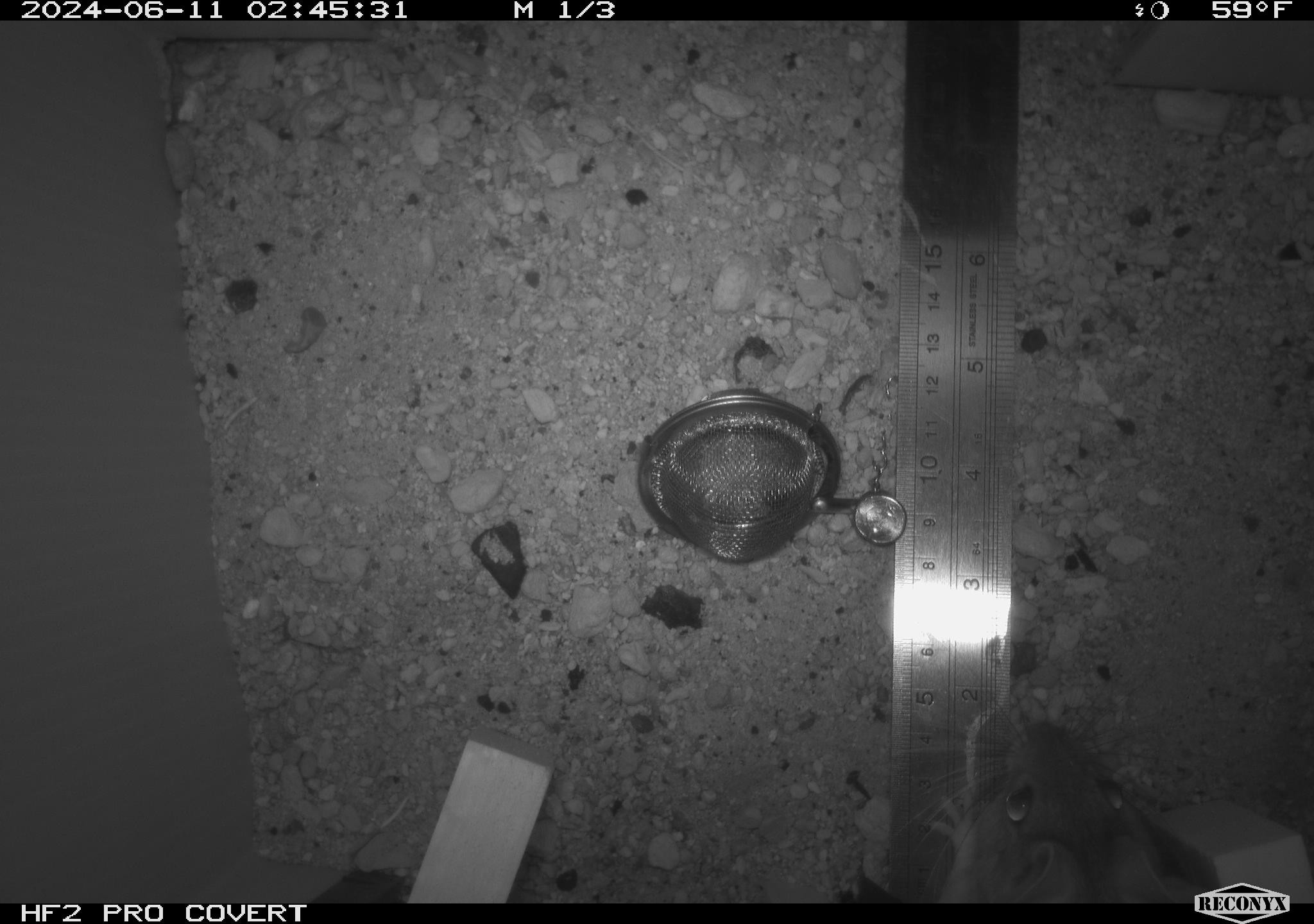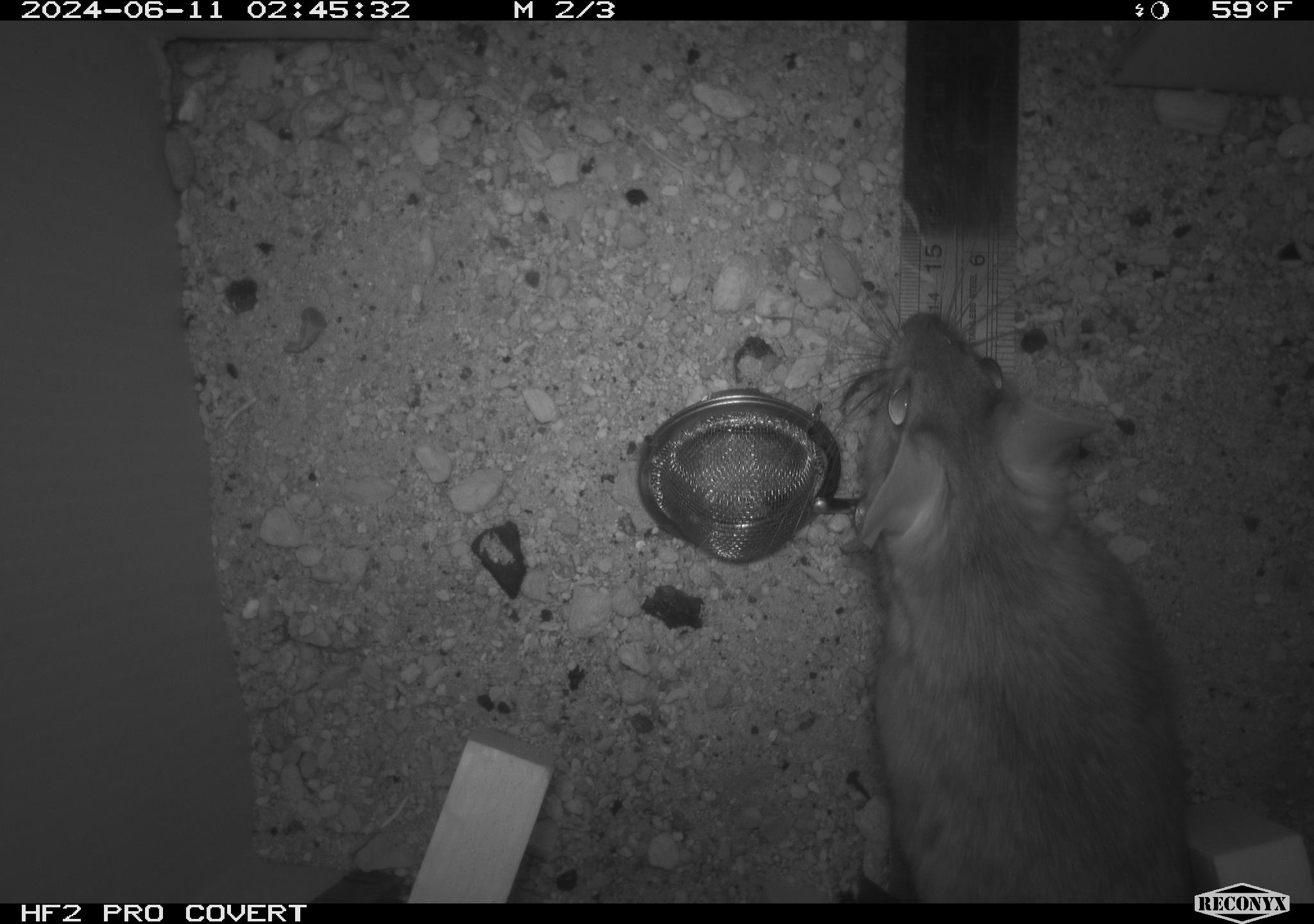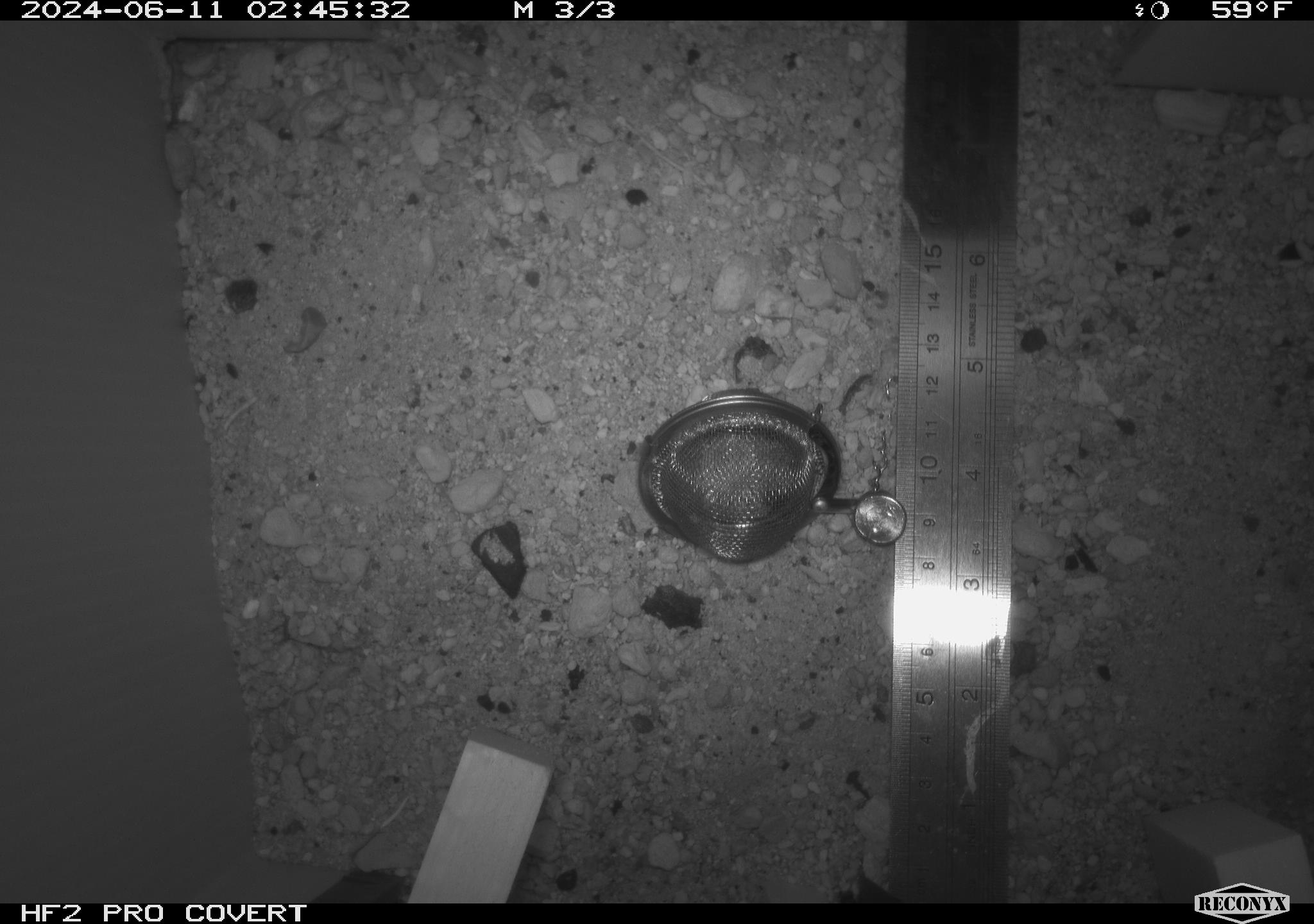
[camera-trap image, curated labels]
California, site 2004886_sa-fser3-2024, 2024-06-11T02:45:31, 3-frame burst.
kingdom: Animalia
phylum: Chordata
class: Mammalia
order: Rodentia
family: Sciuridae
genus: Neotamias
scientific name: Neotamias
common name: western chipmunks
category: neotamias species